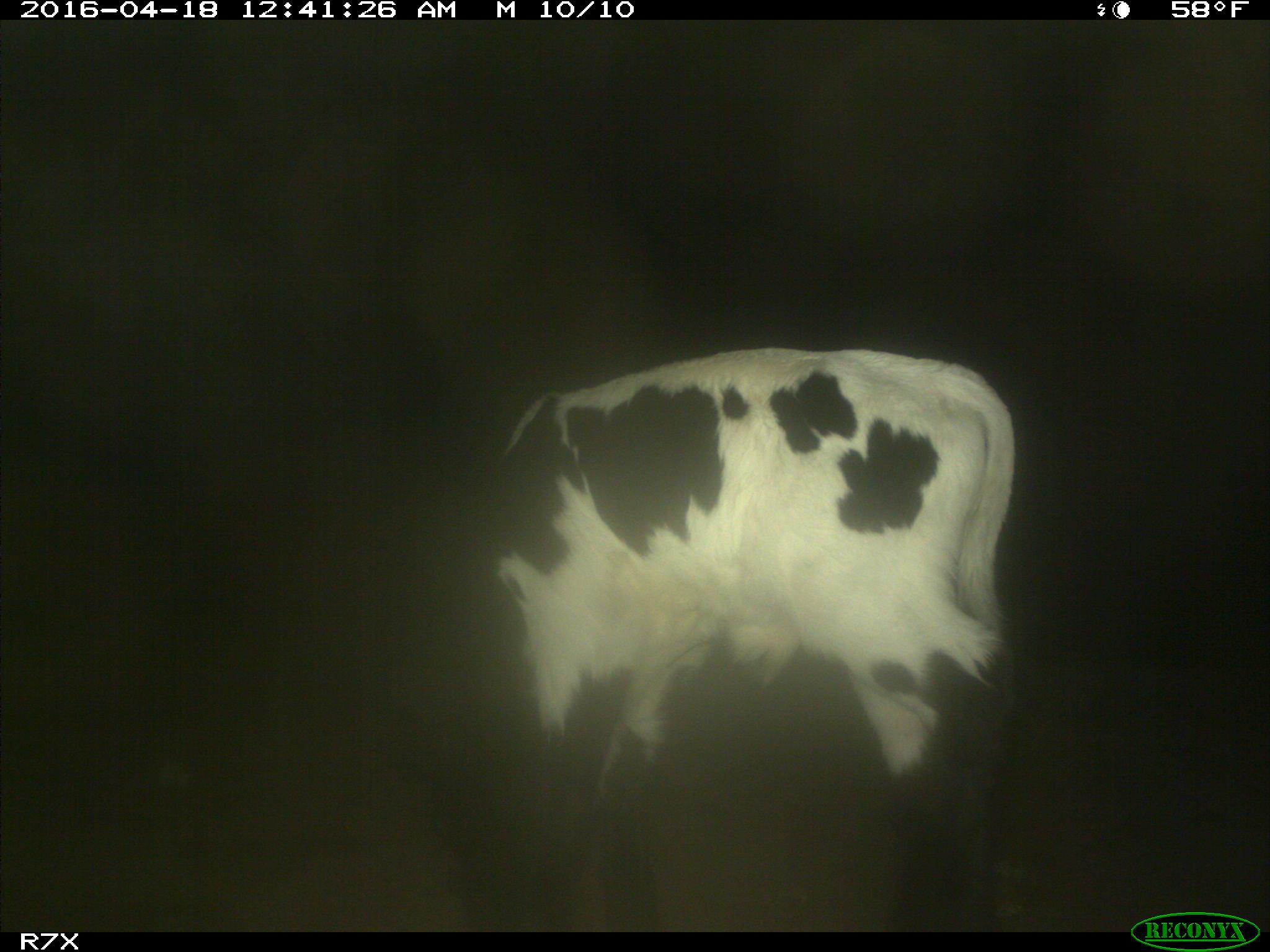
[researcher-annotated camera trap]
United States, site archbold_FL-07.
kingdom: Animalia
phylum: Chordata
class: Mammalia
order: Artiodactyla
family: Bovidae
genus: Bos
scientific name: Bos taurus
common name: domestic cow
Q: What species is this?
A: Bos taurus (domestic cow).